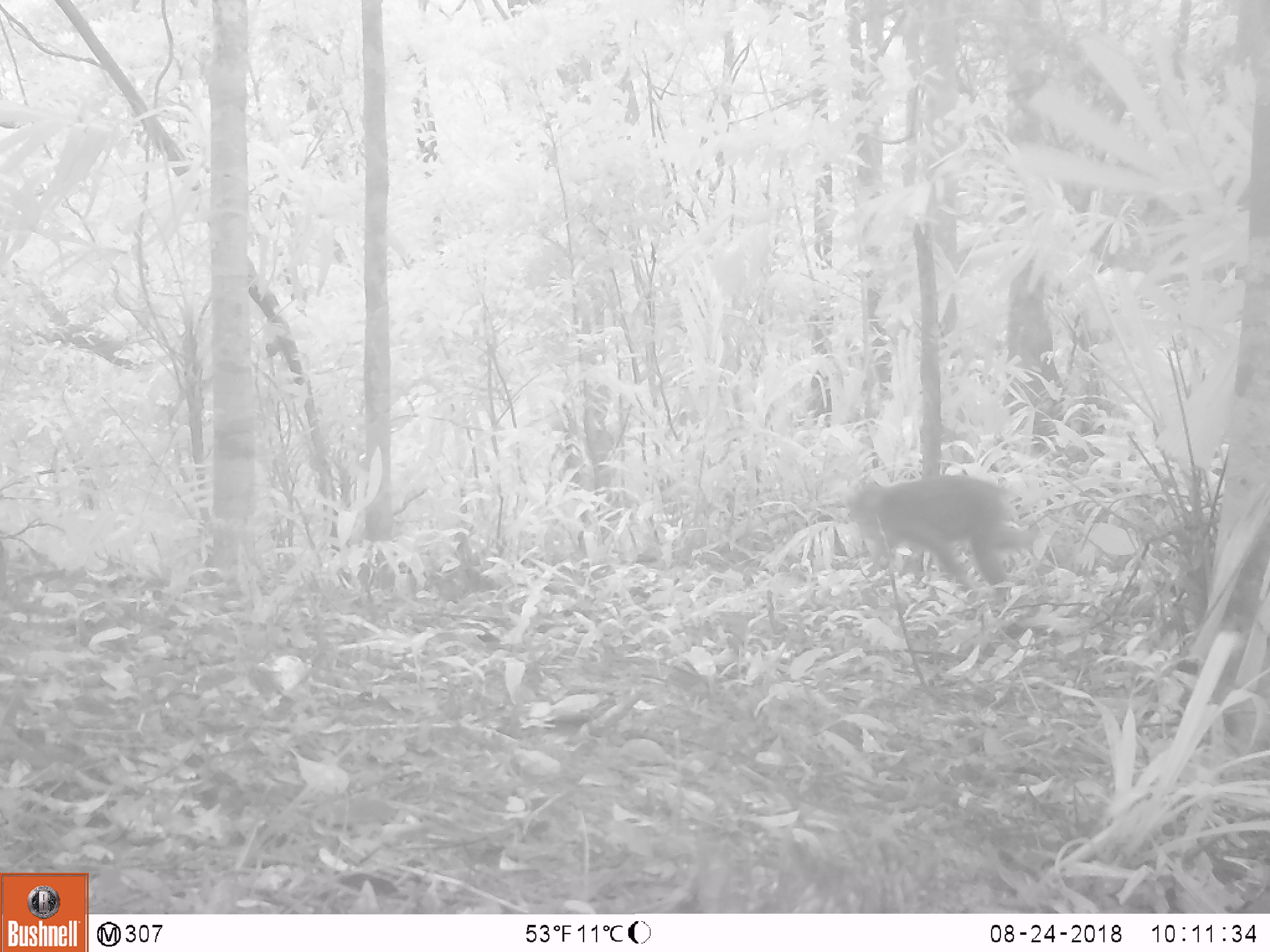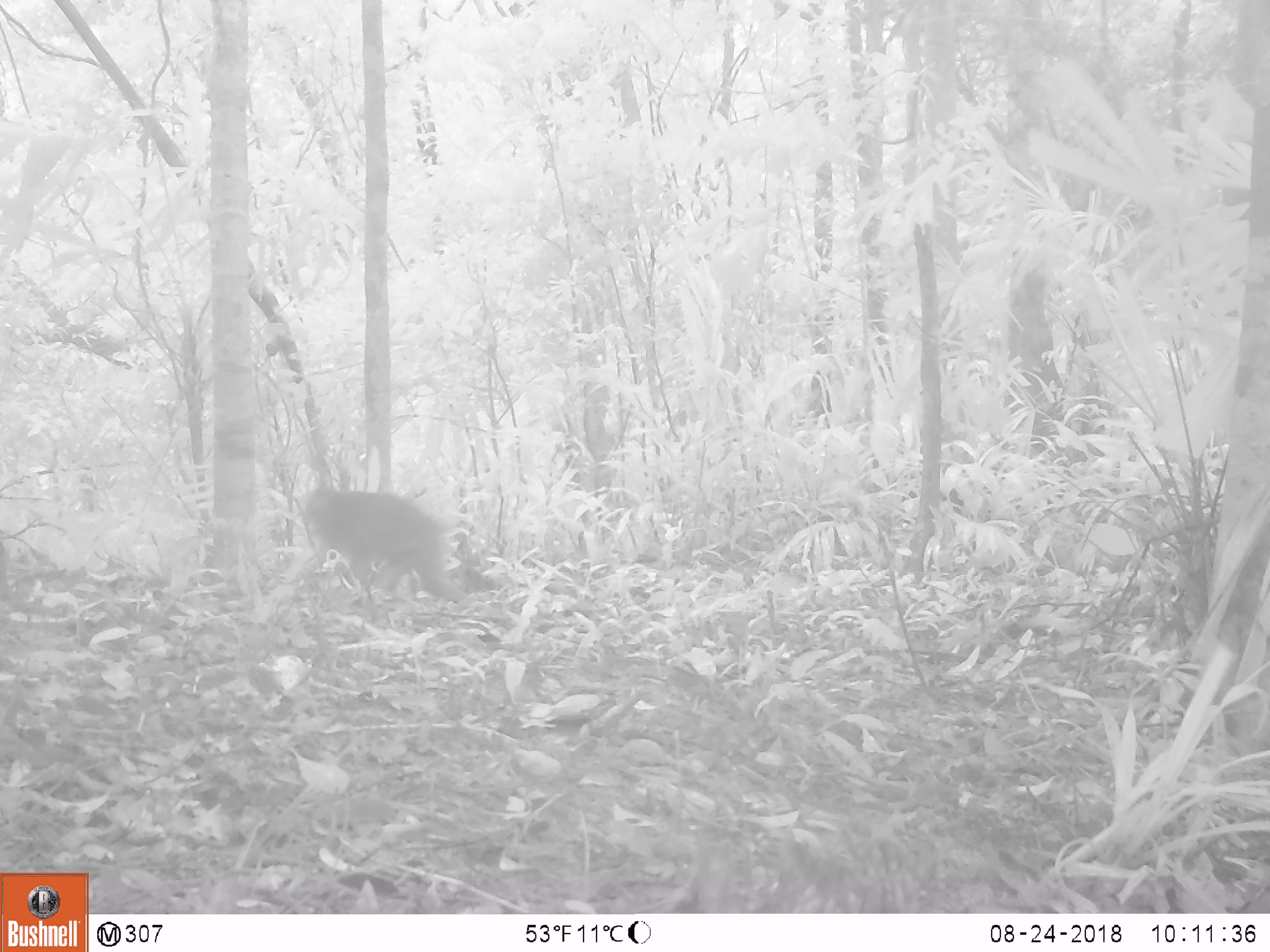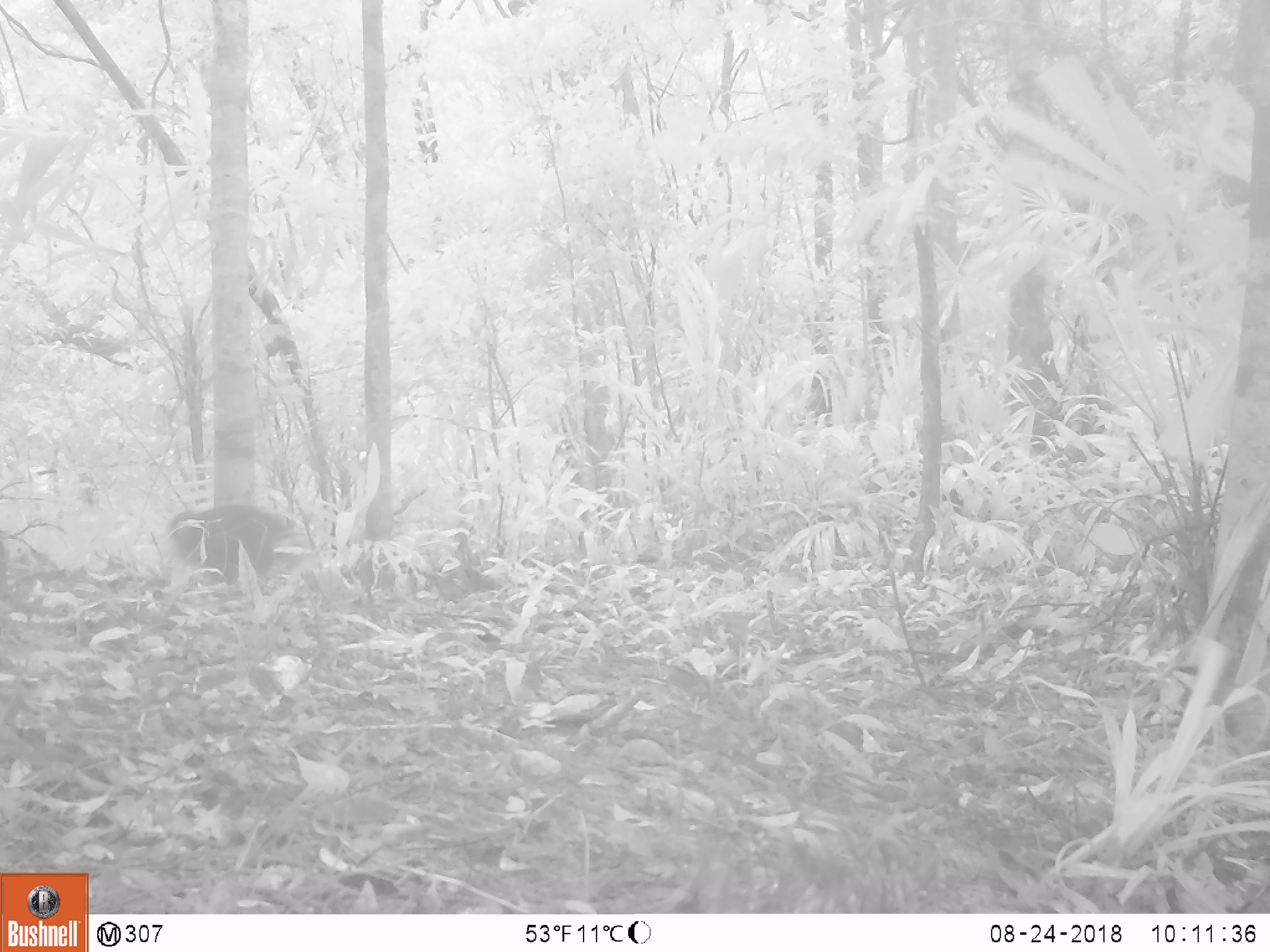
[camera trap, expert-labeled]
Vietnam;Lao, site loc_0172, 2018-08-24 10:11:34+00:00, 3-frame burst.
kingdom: Animalia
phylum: Chordata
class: Mammalia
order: Primates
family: Cercopithecidae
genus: Macaca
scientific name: Macaca arctoides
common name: stump-tailed macaque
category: stump tailed macaque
Stump tailed macaque (stump-tailed macaque) (Macaca arctoides). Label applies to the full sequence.